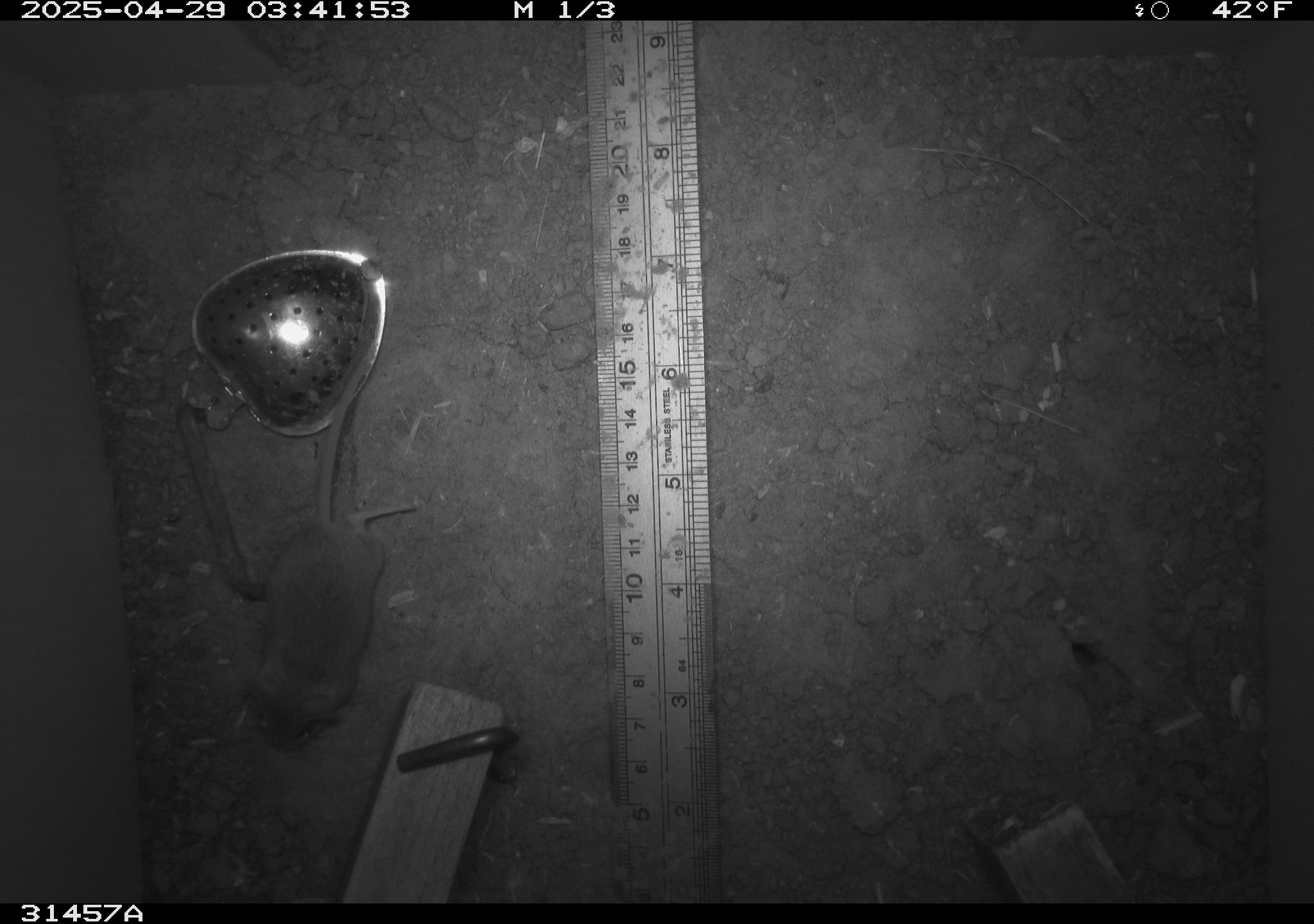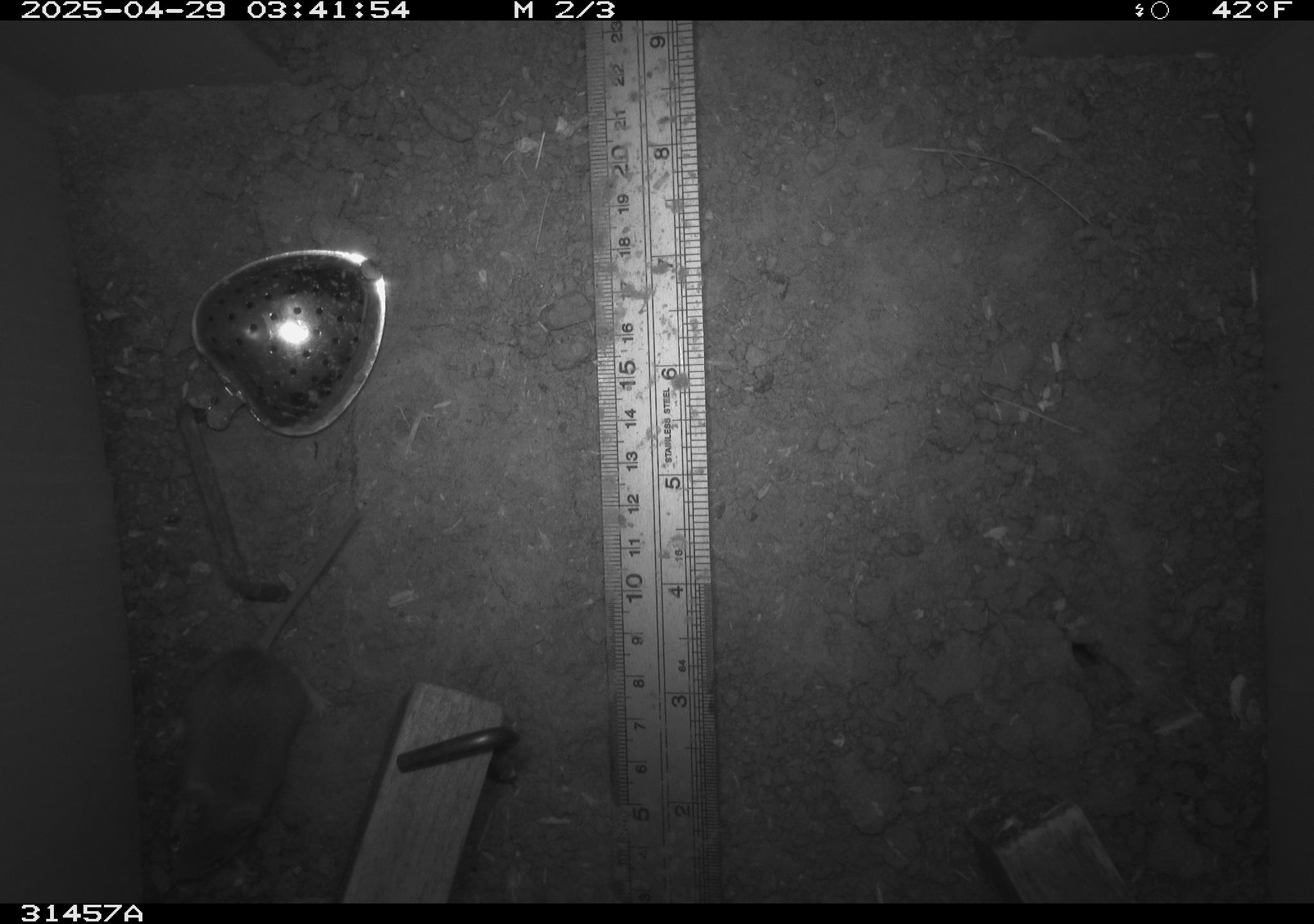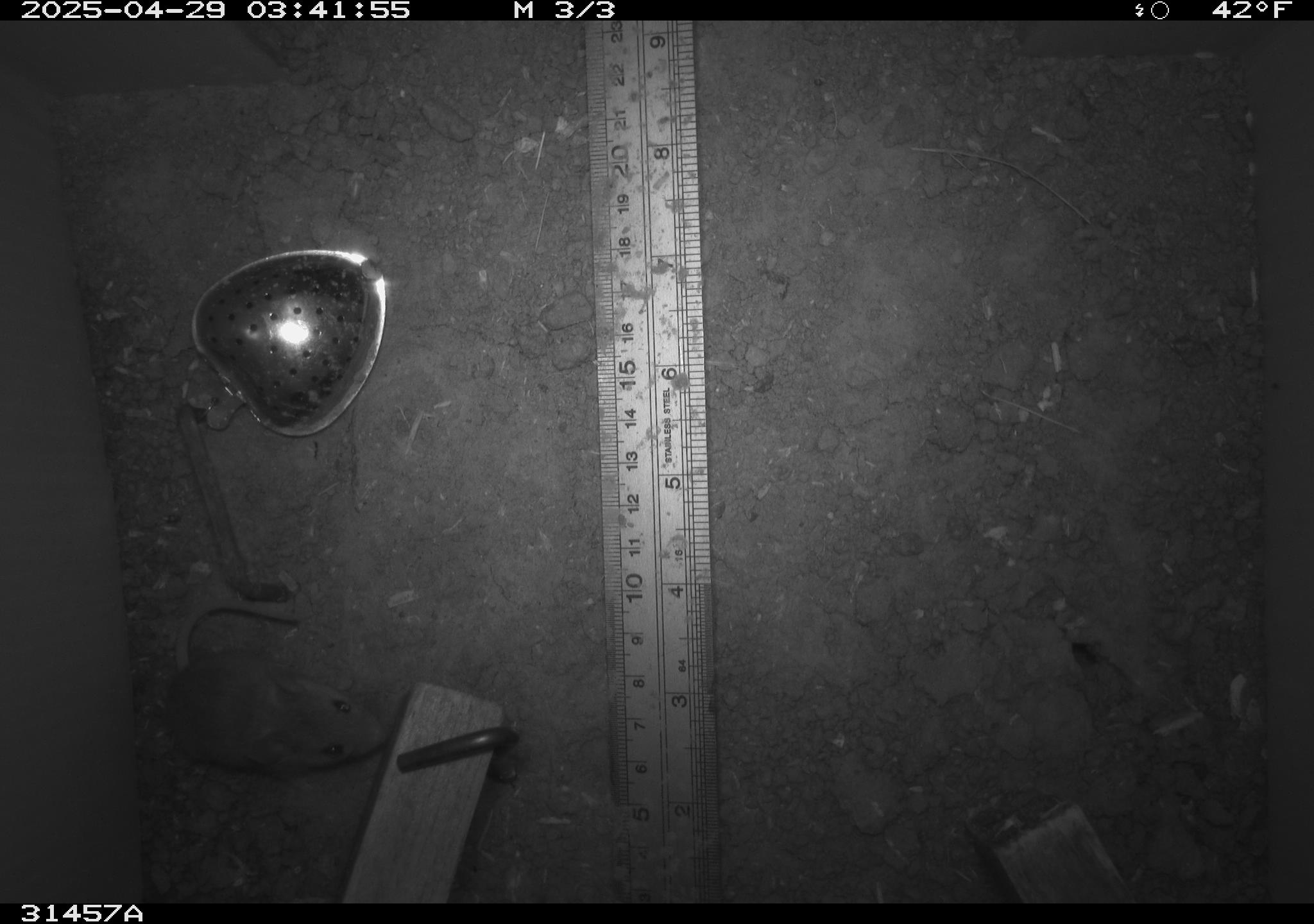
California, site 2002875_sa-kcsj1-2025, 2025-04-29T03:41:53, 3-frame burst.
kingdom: Animalia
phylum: Chordata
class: Mammalia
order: Rodentia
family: Muridae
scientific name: Muridae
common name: murids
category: muridae family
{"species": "muridae family (murids) (Muridae)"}